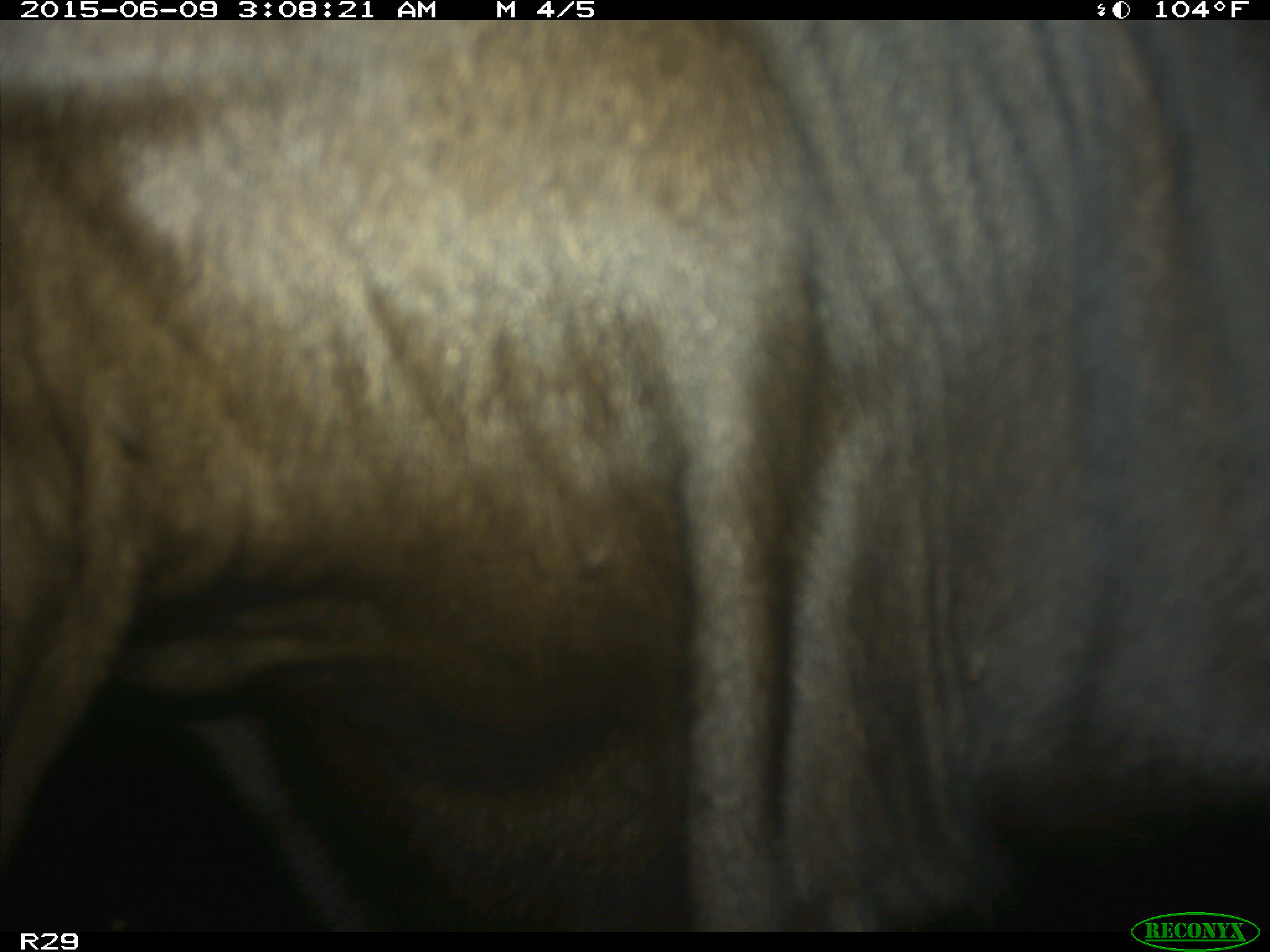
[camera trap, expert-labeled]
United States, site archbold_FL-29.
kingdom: Animalia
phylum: Chordata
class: Mammalia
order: Artiodactyla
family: Bovidae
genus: Bos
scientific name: Bos taurus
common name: domestic cow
Bos taurus (domestic cow).